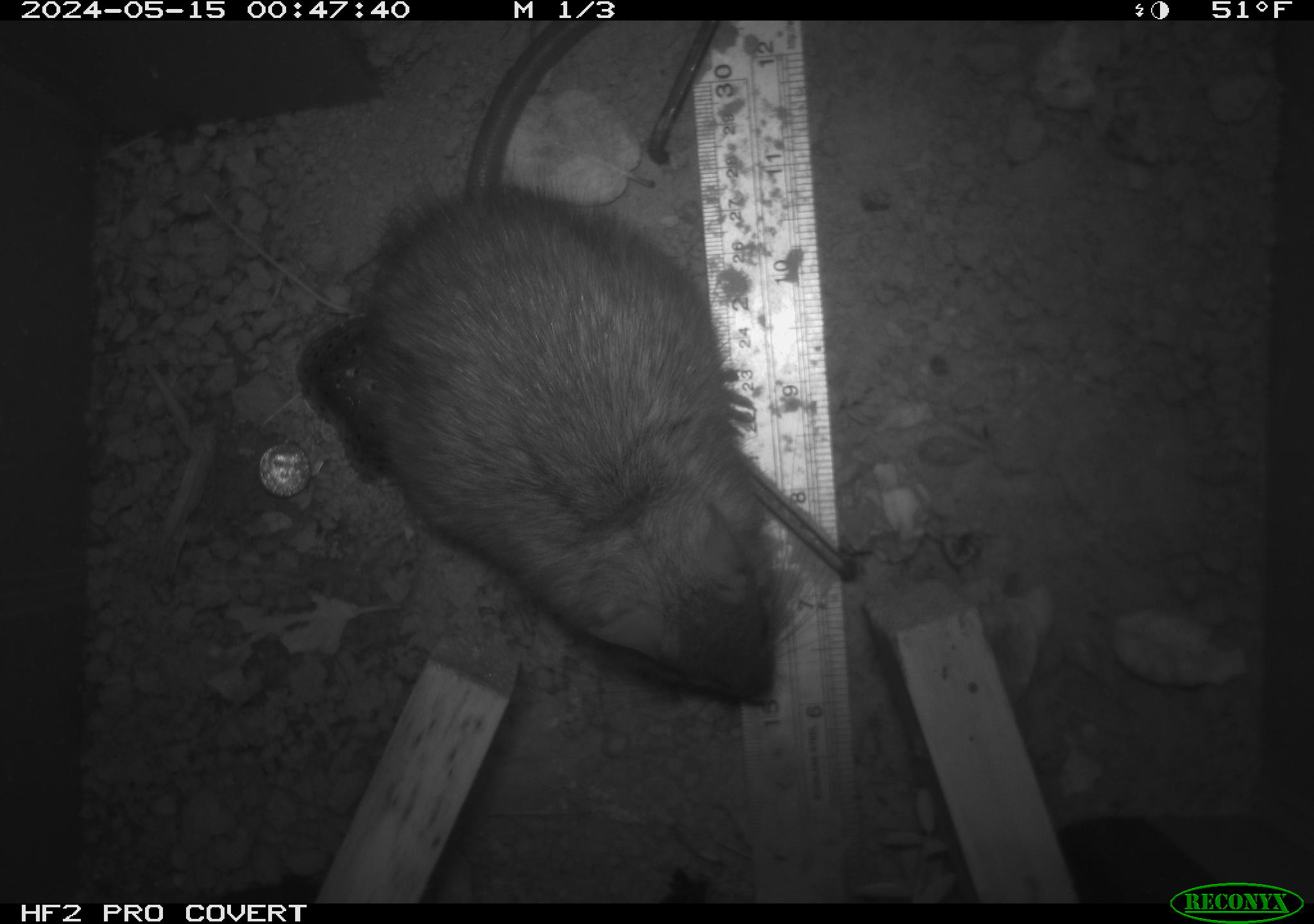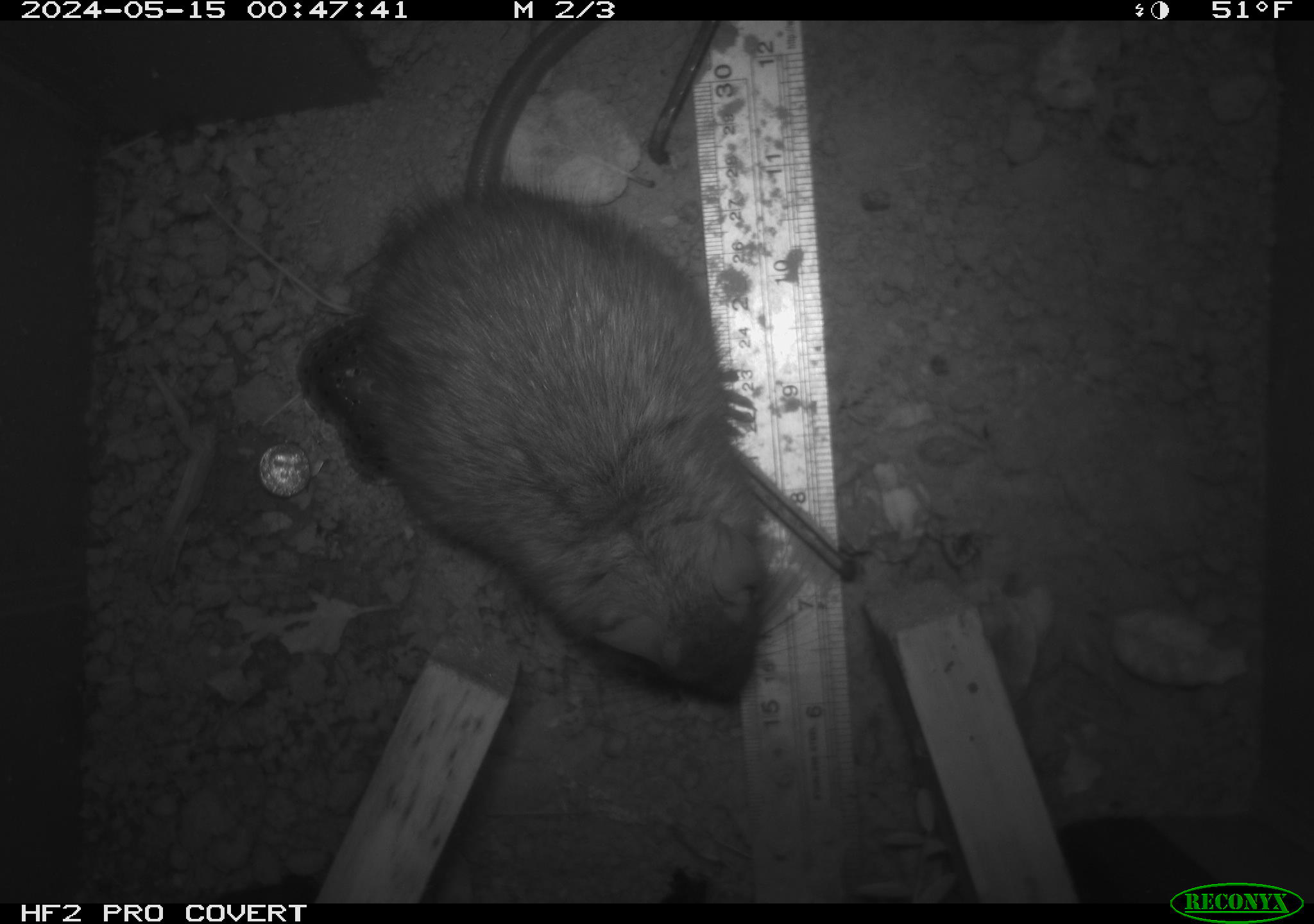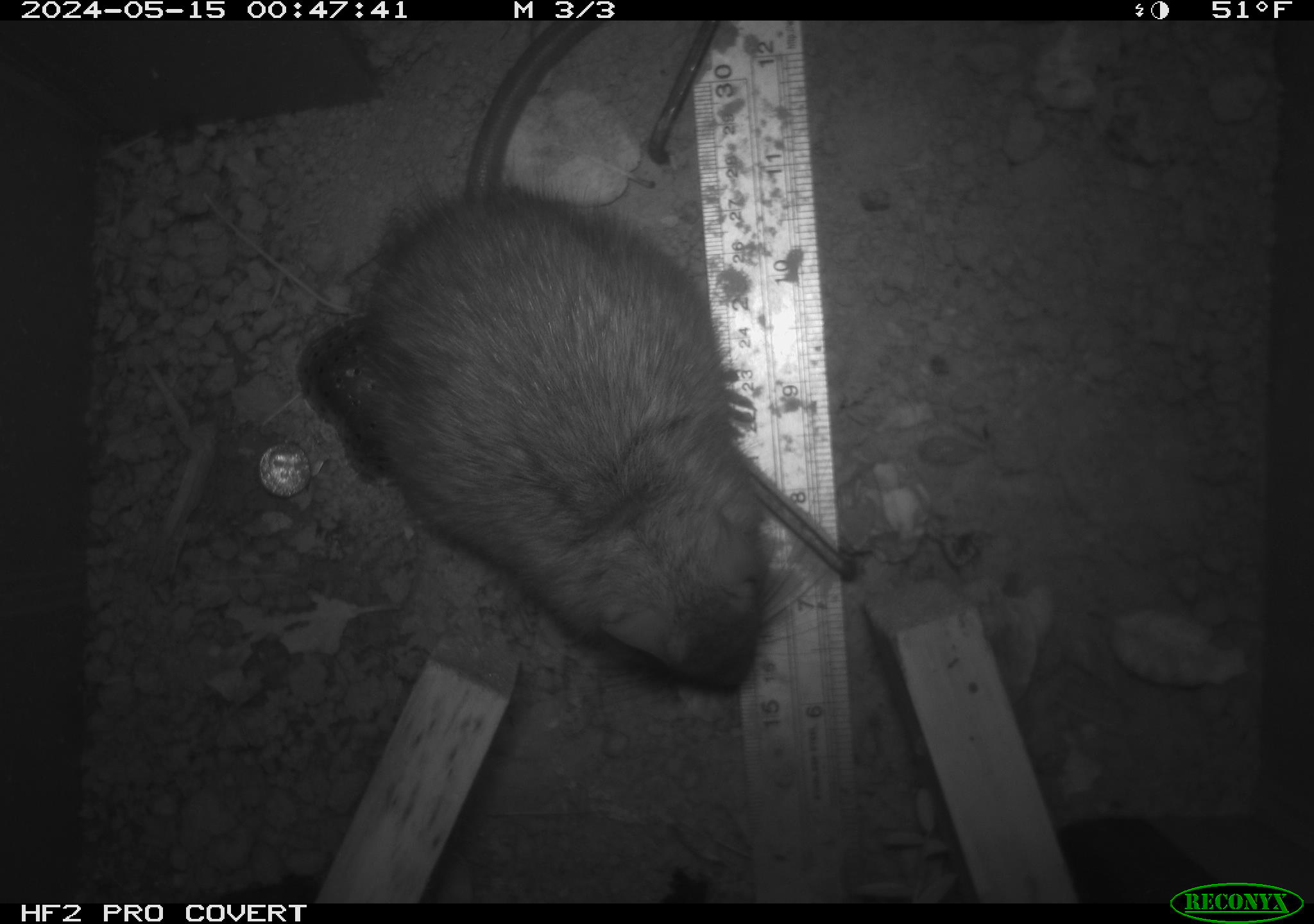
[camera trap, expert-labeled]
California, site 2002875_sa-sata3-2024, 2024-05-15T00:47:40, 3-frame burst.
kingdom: Animalia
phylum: Chordata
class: Mammalia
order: Rodentia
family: Muridae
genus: Rattus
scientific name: Rattus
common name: rat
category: rattus species